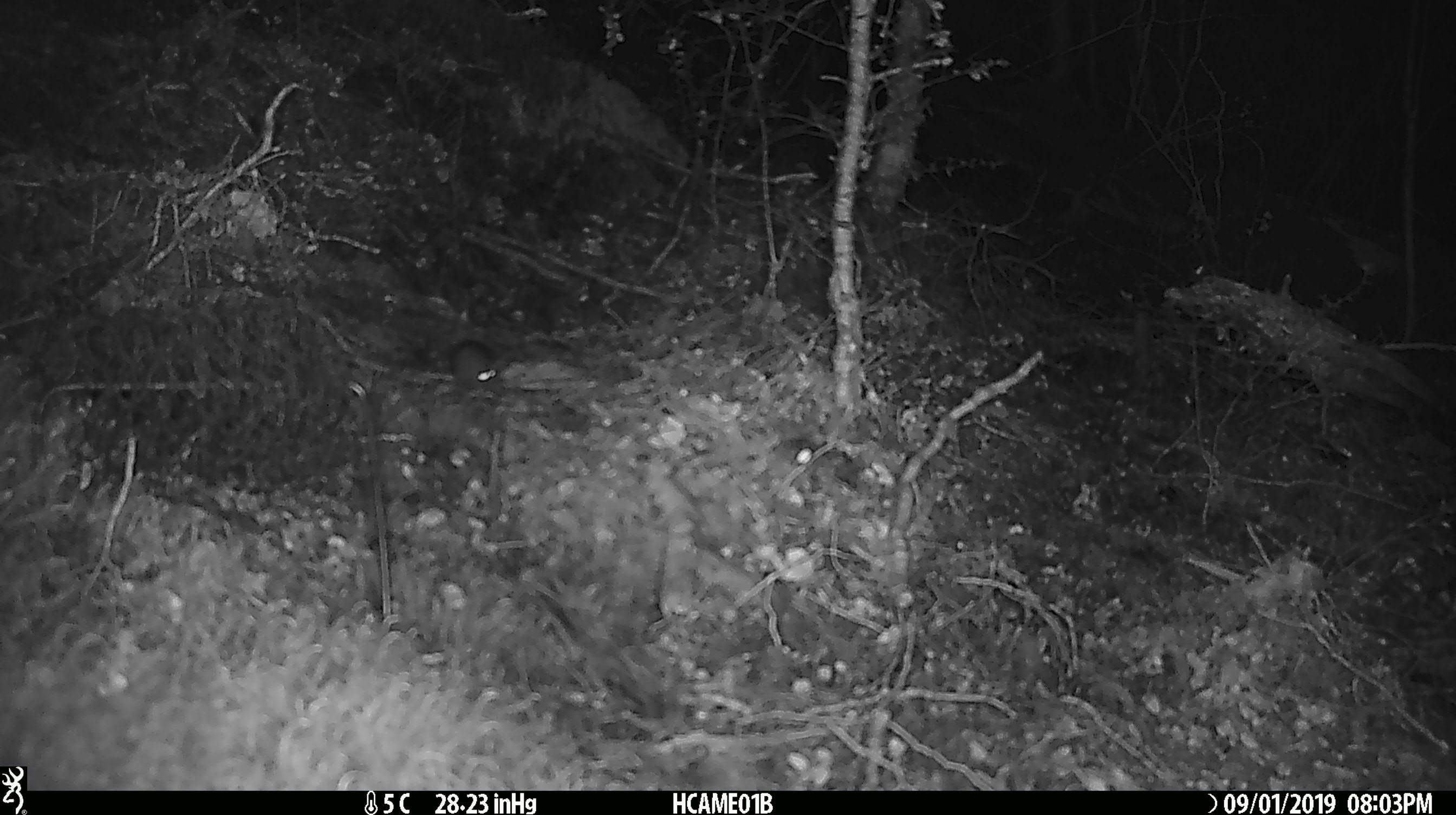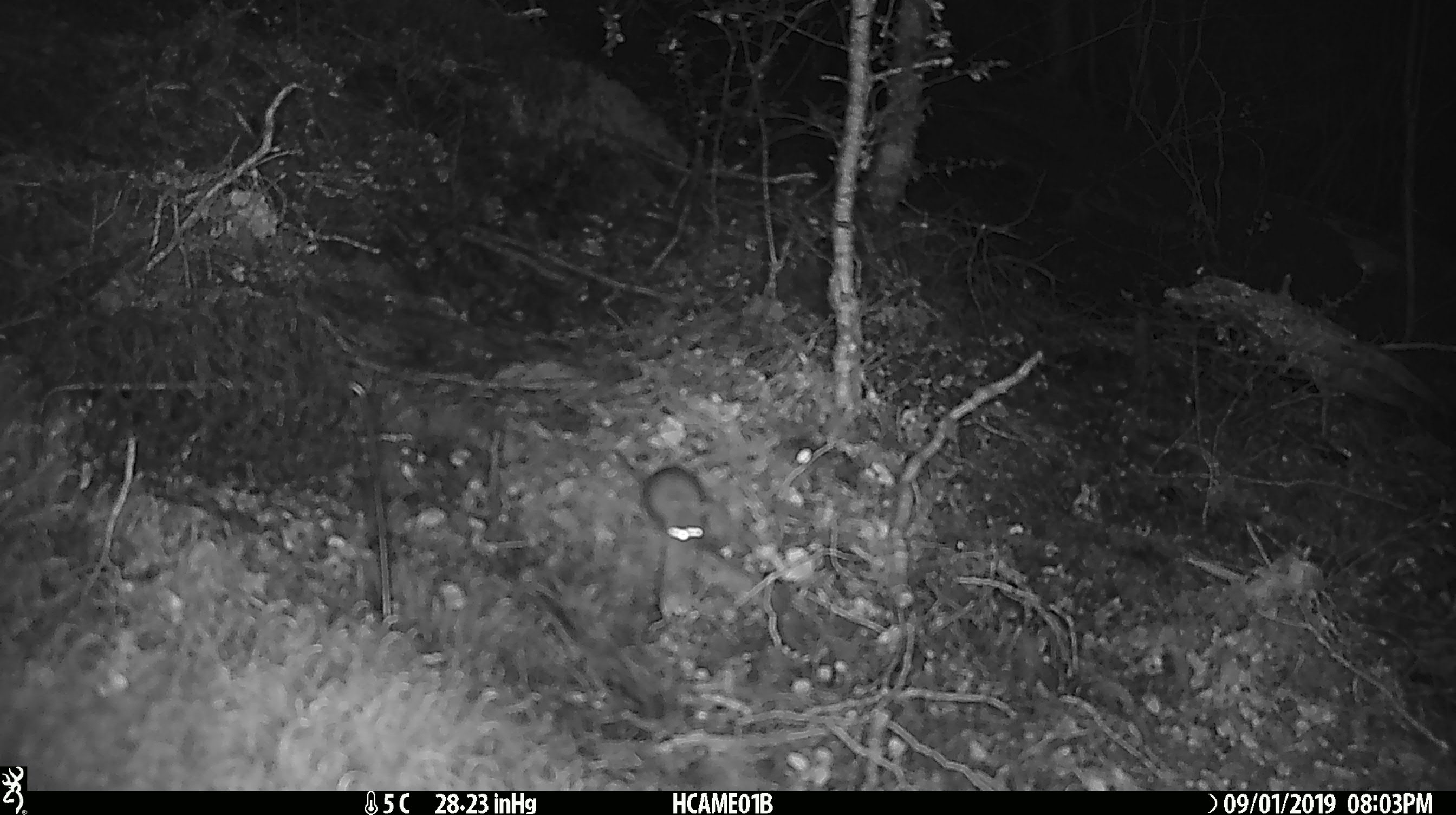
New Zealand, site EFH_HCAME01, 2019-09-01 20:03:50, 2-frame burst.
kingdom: Animalia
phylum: Chordata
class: Mammalia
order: Rodentia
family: Muridae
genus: Mus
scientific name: Mus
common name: mouse